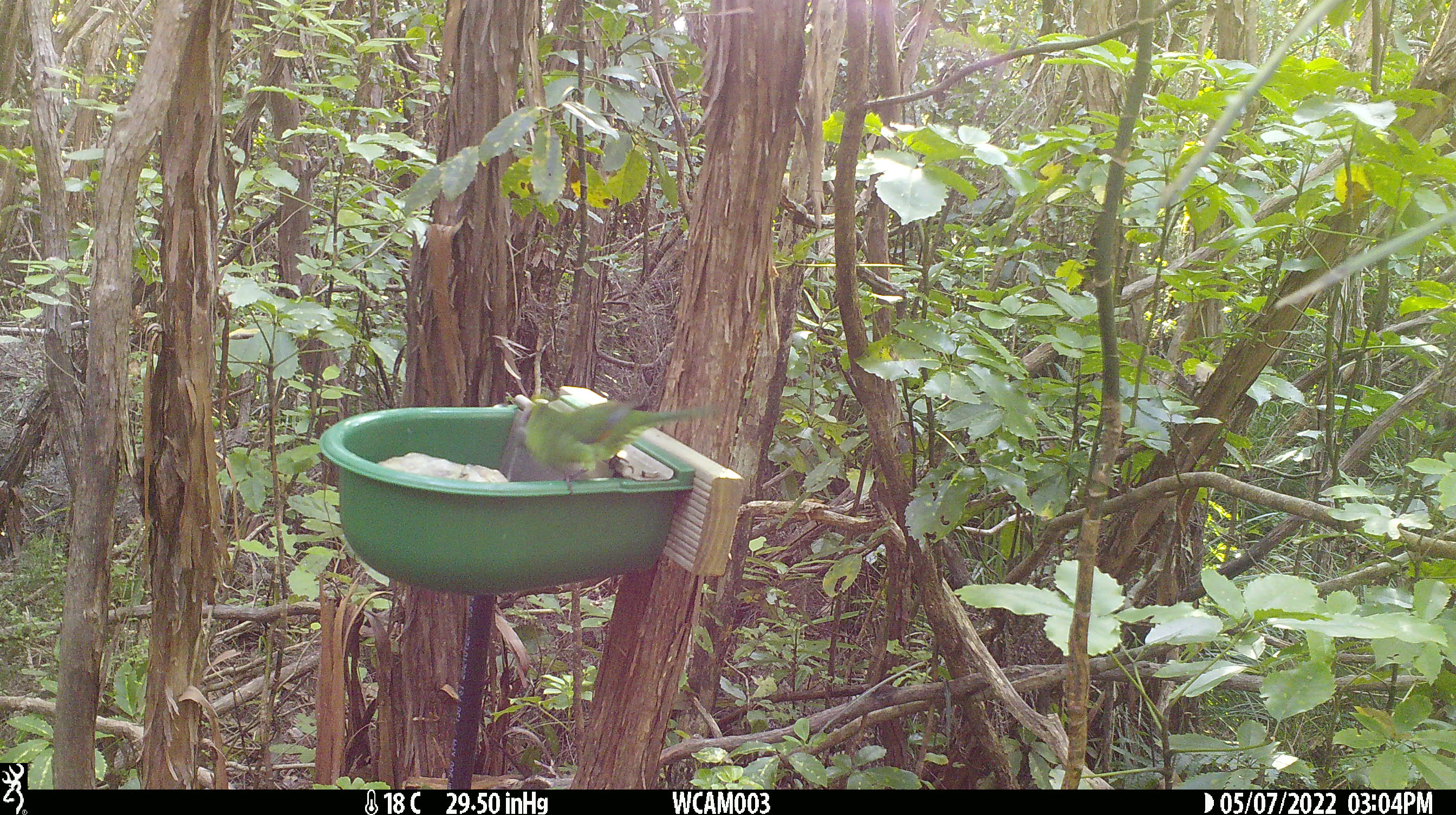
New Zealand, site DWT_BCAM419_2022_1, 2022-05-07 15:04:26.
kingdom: Animalia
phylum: Chordata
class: Aves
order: Psittaciformes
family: Psittaculidae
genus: Cyanoramphus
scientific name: Cyanoramphus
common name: parakeet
Parakeet (Cyanoramphus).